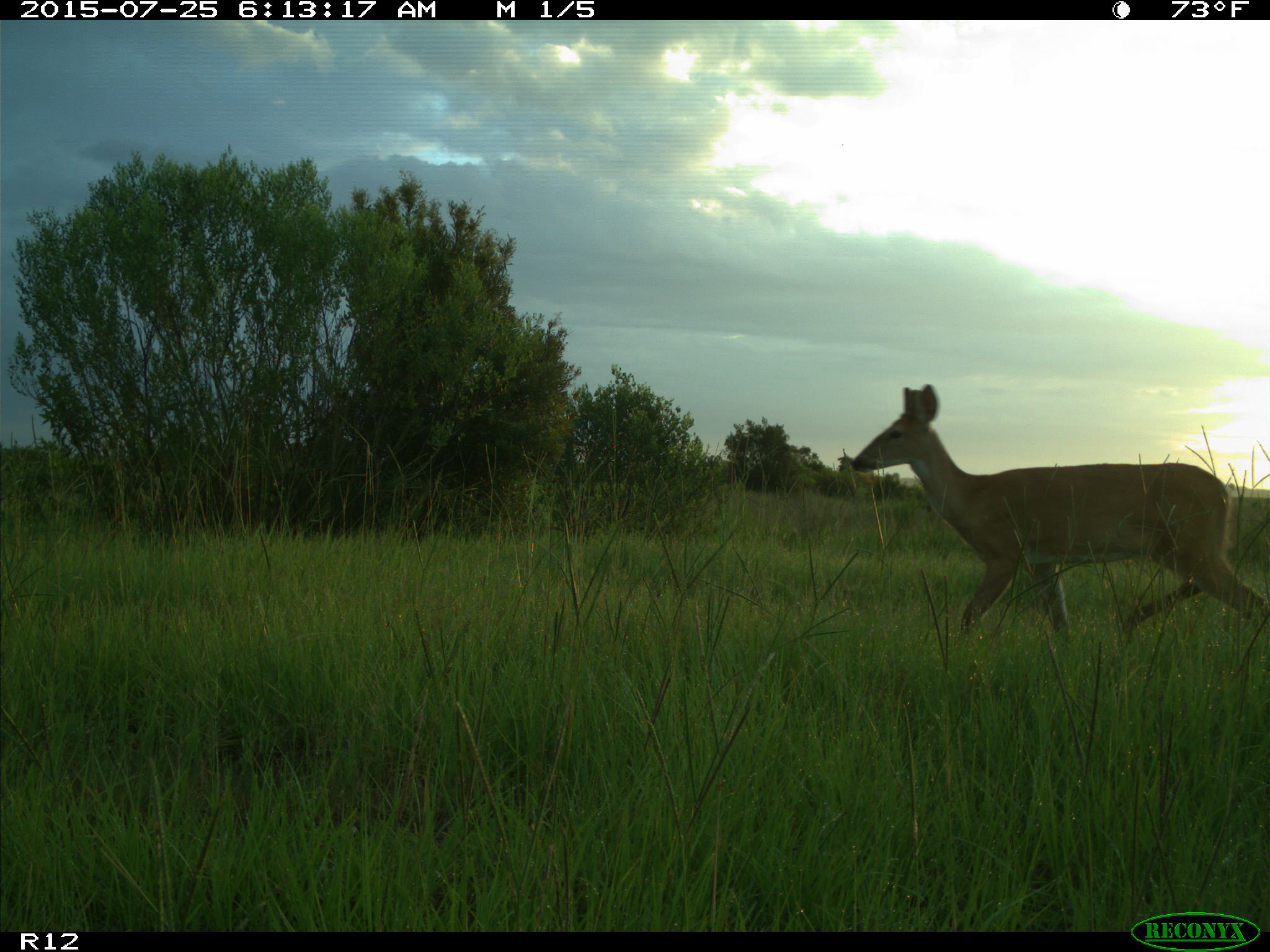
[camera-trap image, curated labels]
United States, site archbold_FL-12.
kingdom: Animalia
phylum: Chordata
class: Mammalia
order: Artiodactyla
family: Cervidae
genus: Odocoileus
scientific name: Odocoileus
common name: deer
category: unidentified deer